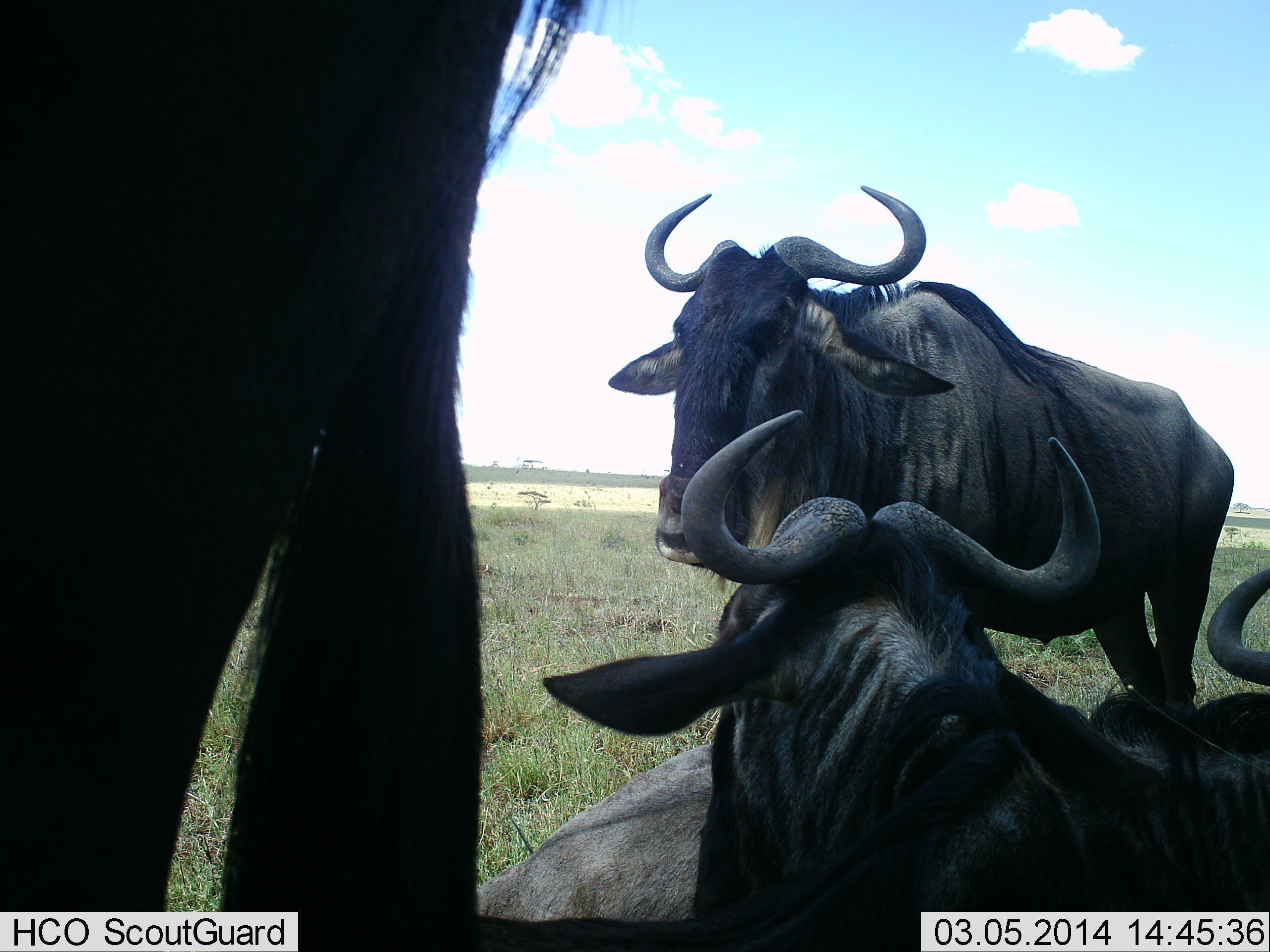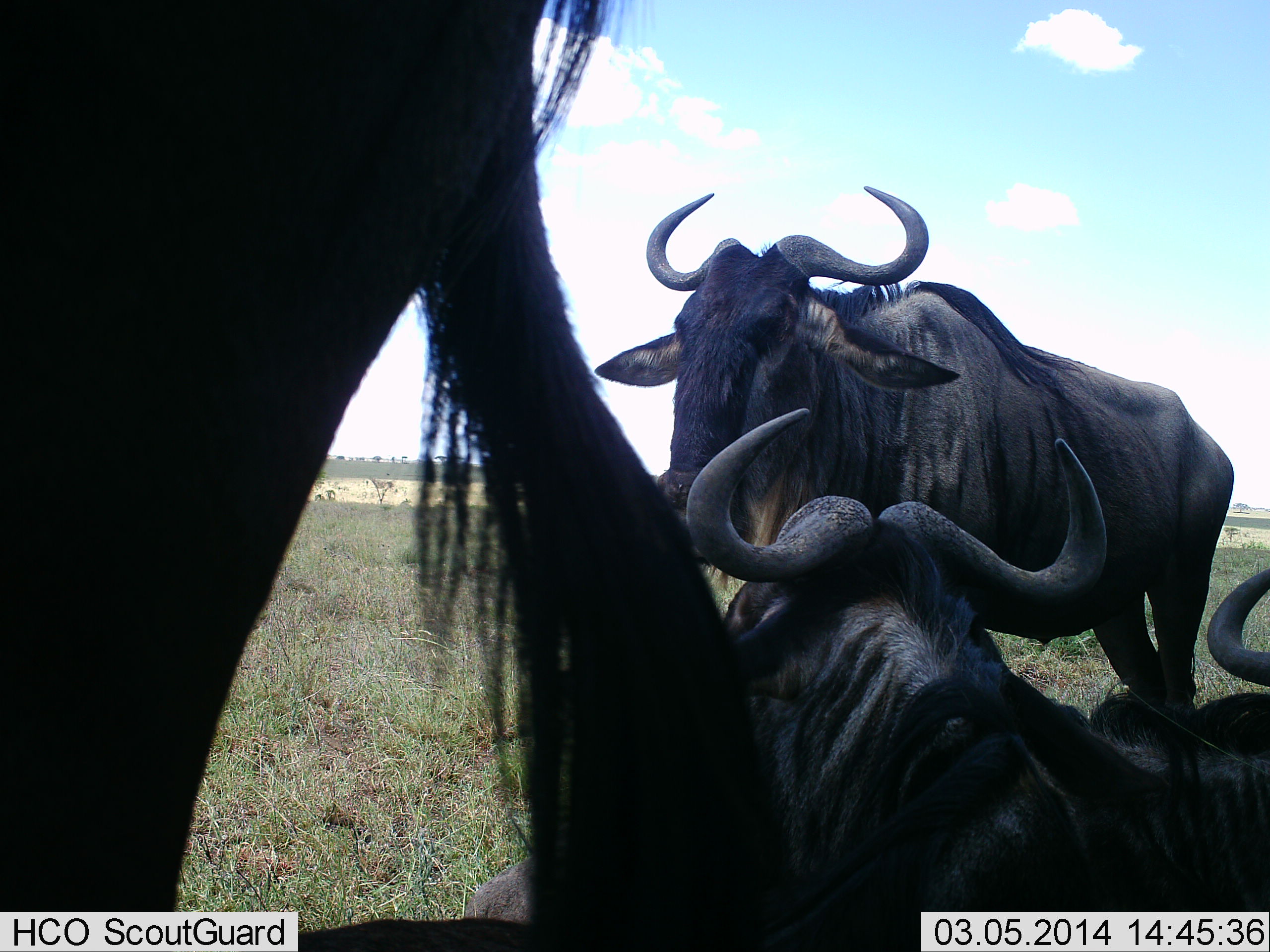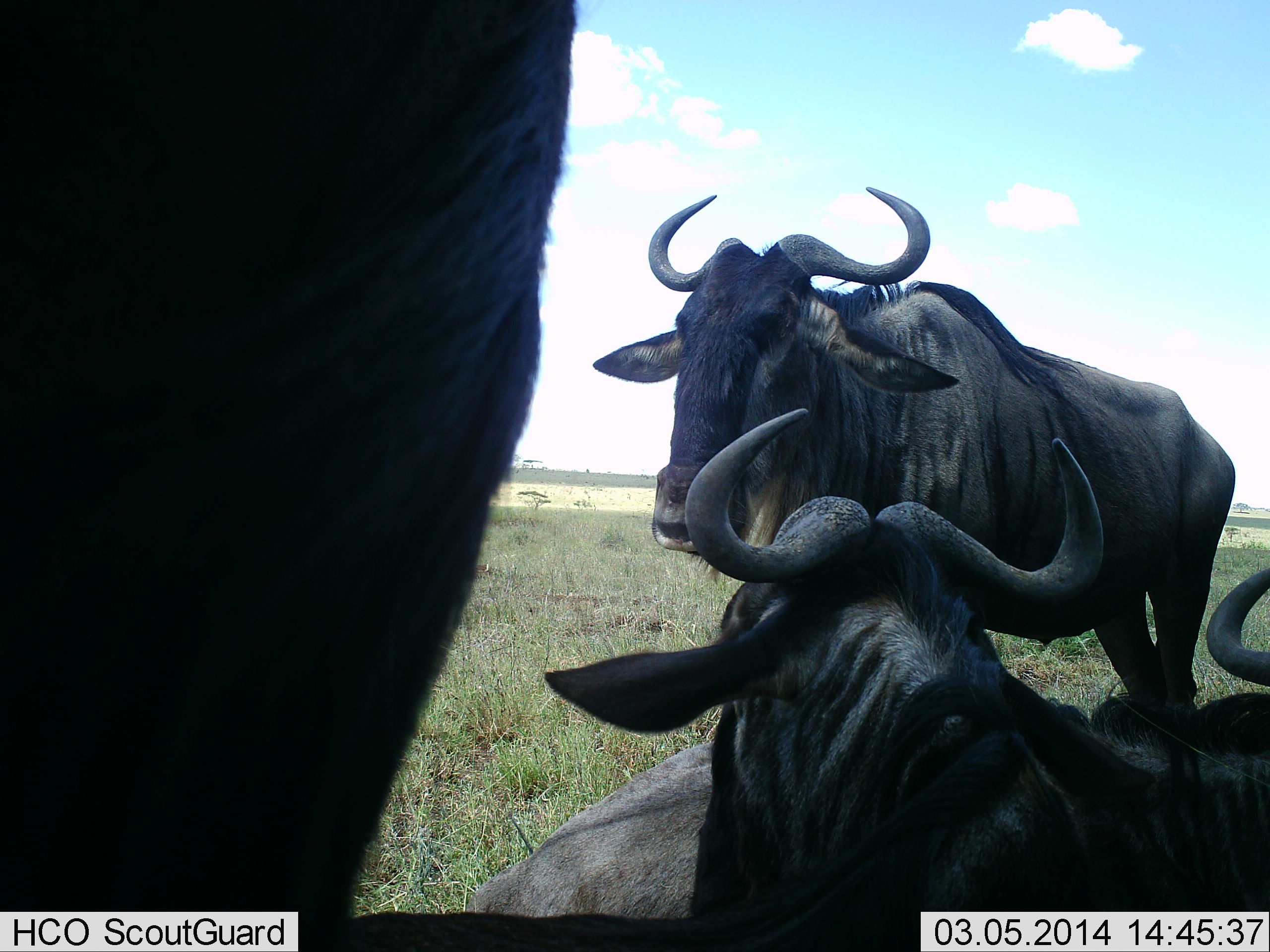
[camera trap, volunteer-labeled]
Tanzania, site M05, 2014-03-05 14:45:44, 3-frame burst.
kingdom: Animalia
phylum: Chordata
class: Mammalia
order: Artiodactyla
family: Bovidae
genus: Connochaetes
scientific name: Connochaetes taurinus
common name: blue wildebeest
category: wildebeest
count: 4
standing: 70%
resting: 90%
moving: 10%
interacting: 10%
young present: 0%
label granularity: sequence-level